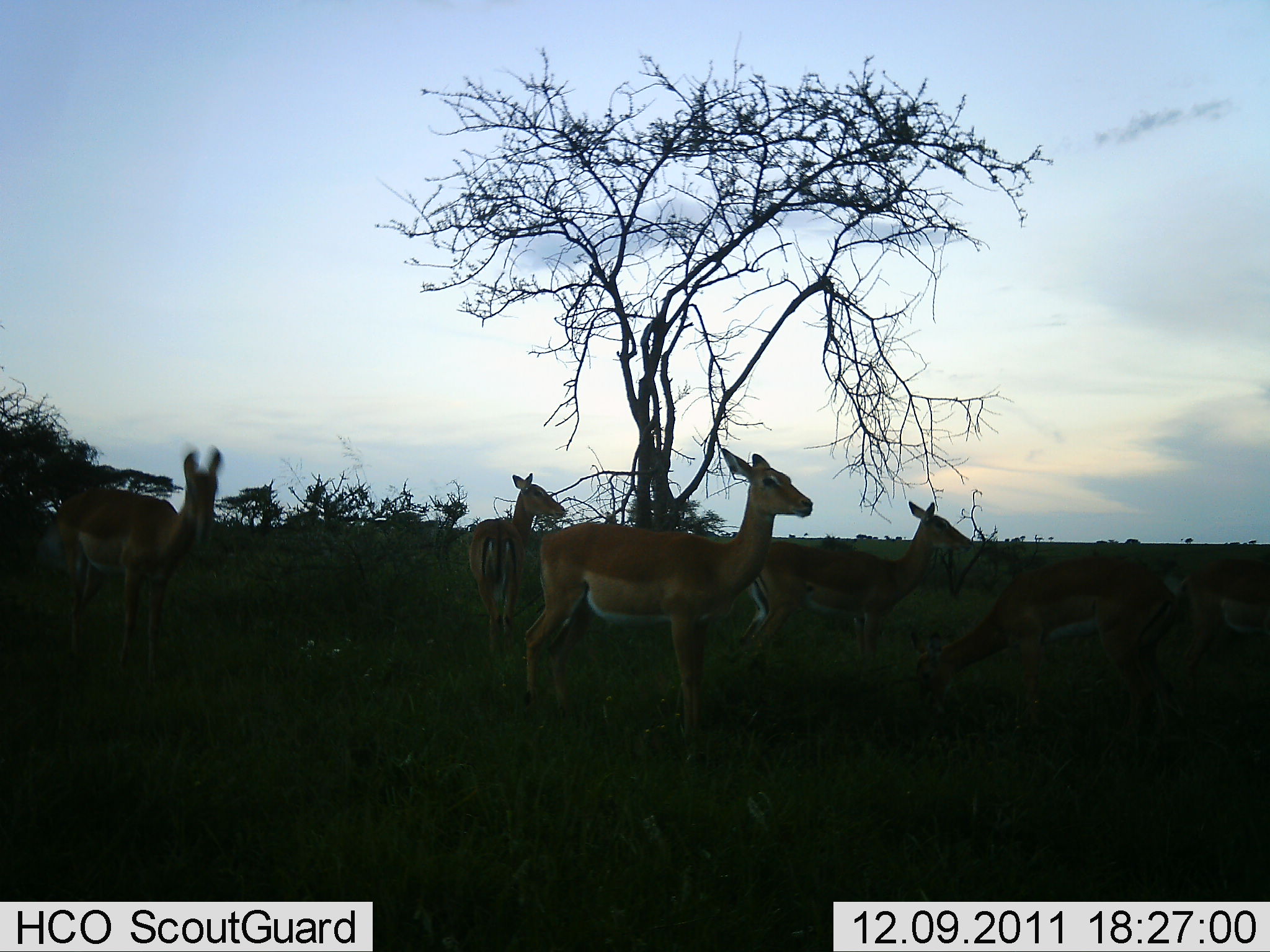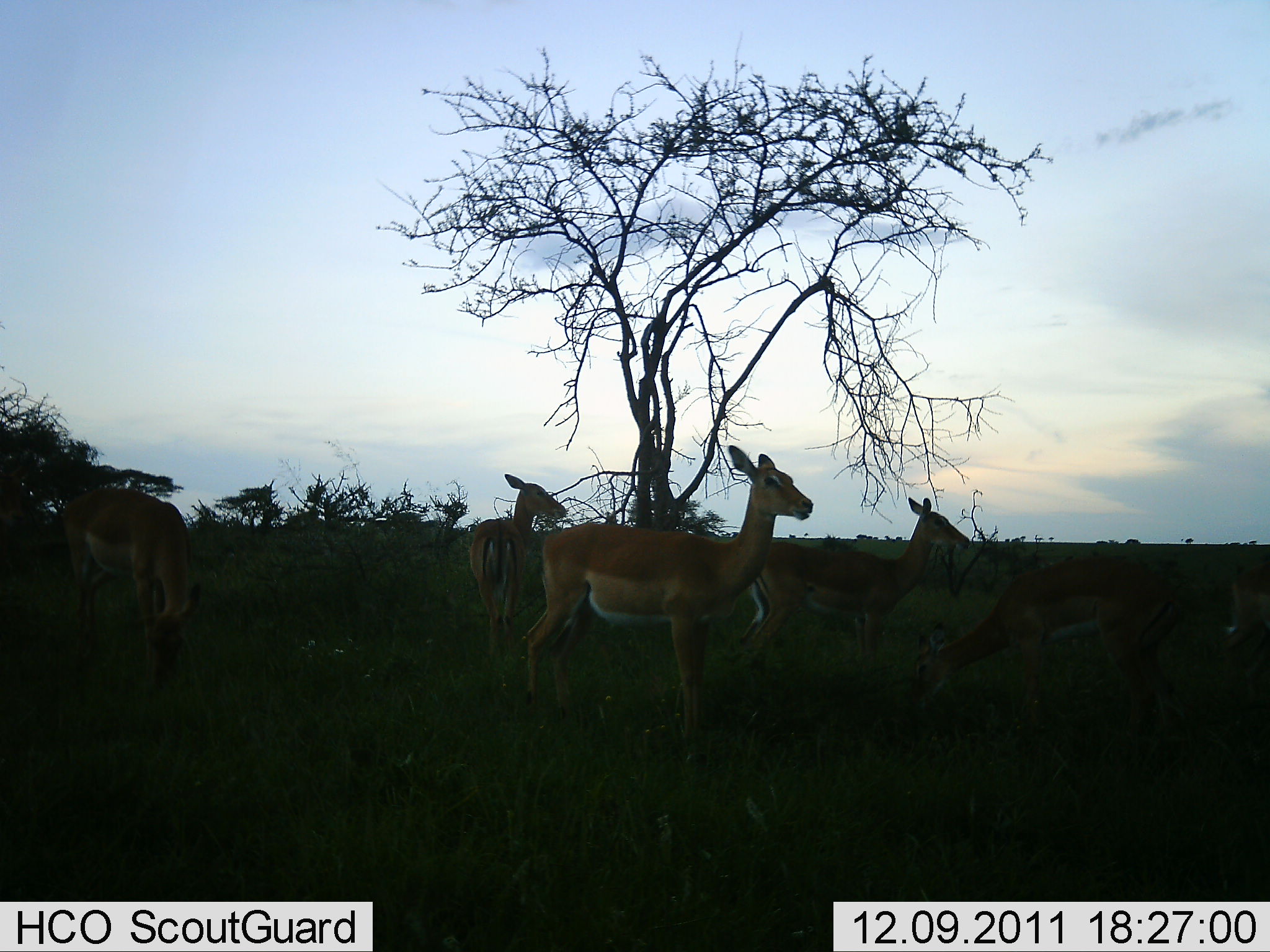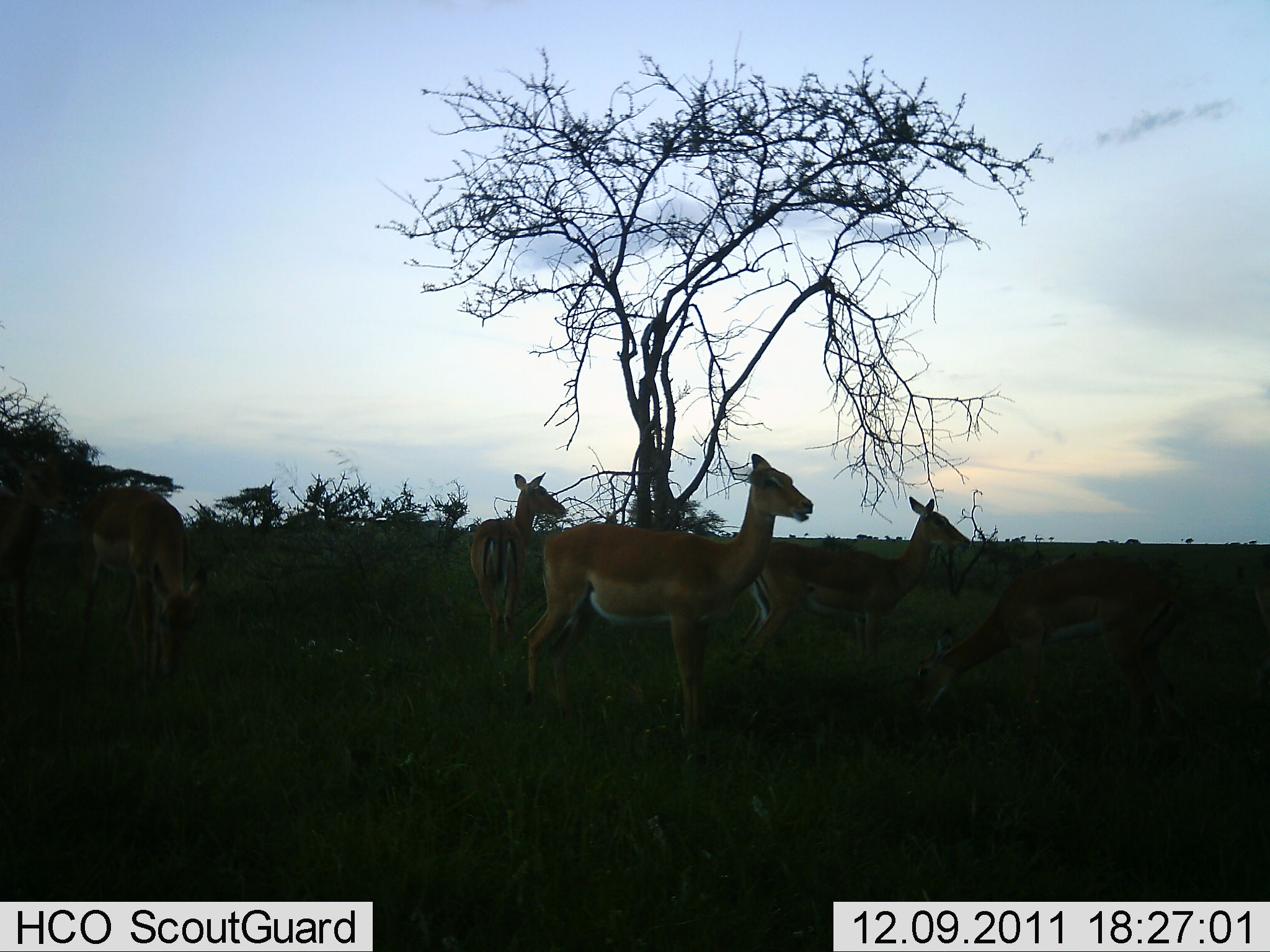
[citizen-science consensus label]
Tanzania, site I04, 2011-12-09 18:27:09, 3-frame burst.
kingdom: Animalia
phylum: Chordata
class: Mammalia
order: Artiodactyla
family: Bovidae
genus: Aepyceros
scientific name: Aepyceros melampus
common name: impala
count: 6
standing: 91%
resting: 9%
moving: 27%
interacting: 0%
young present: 0%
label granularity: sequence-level